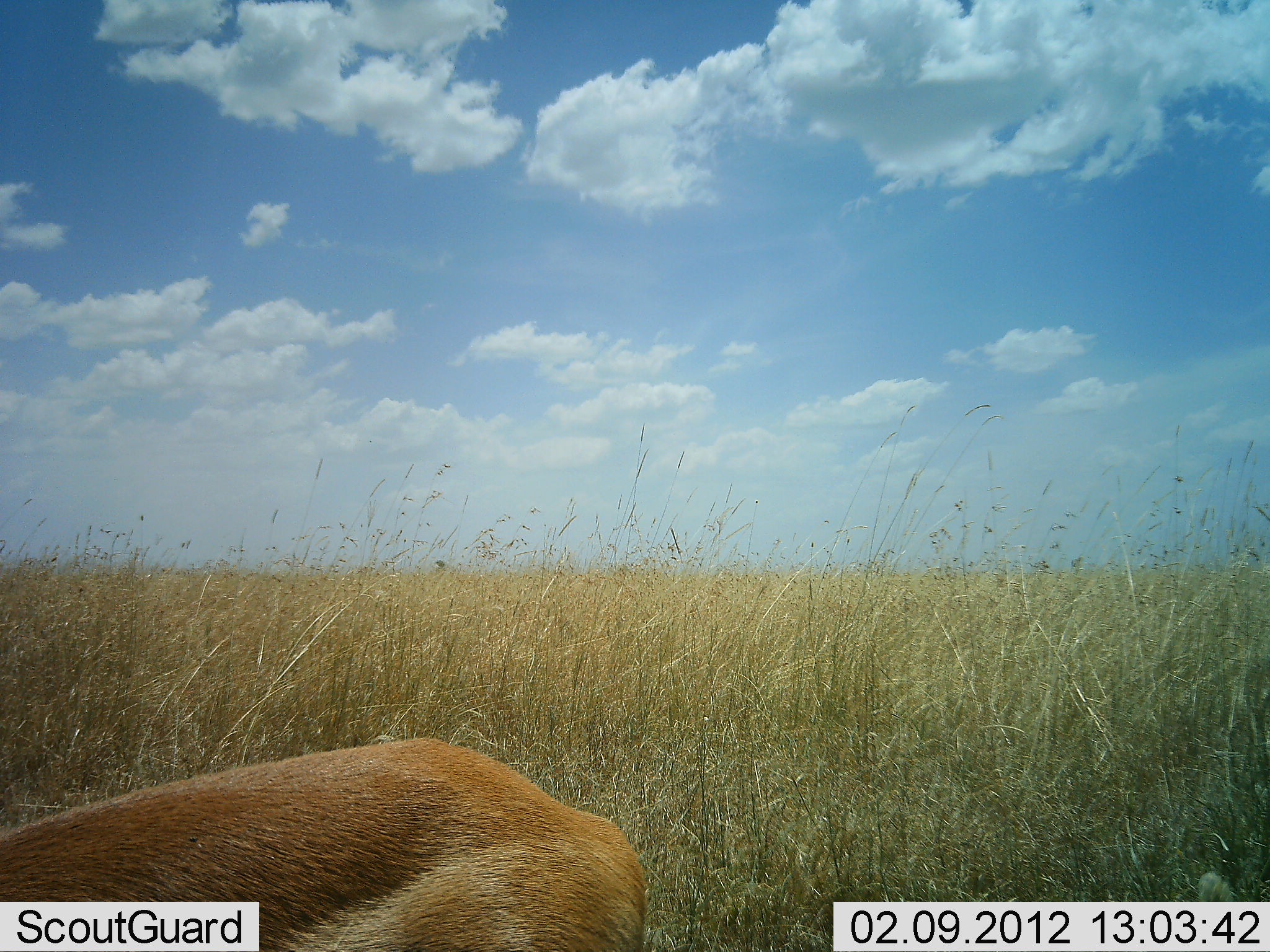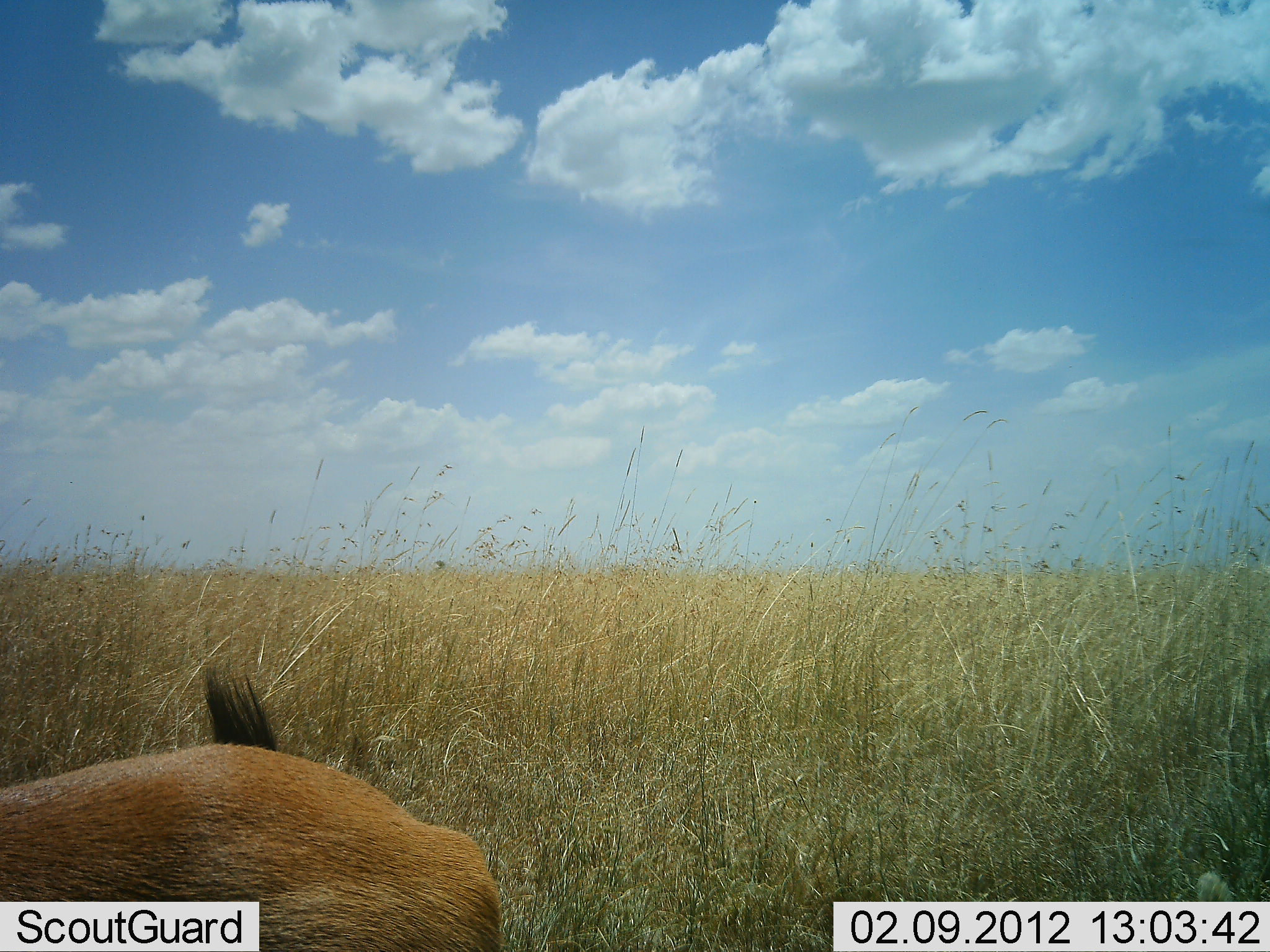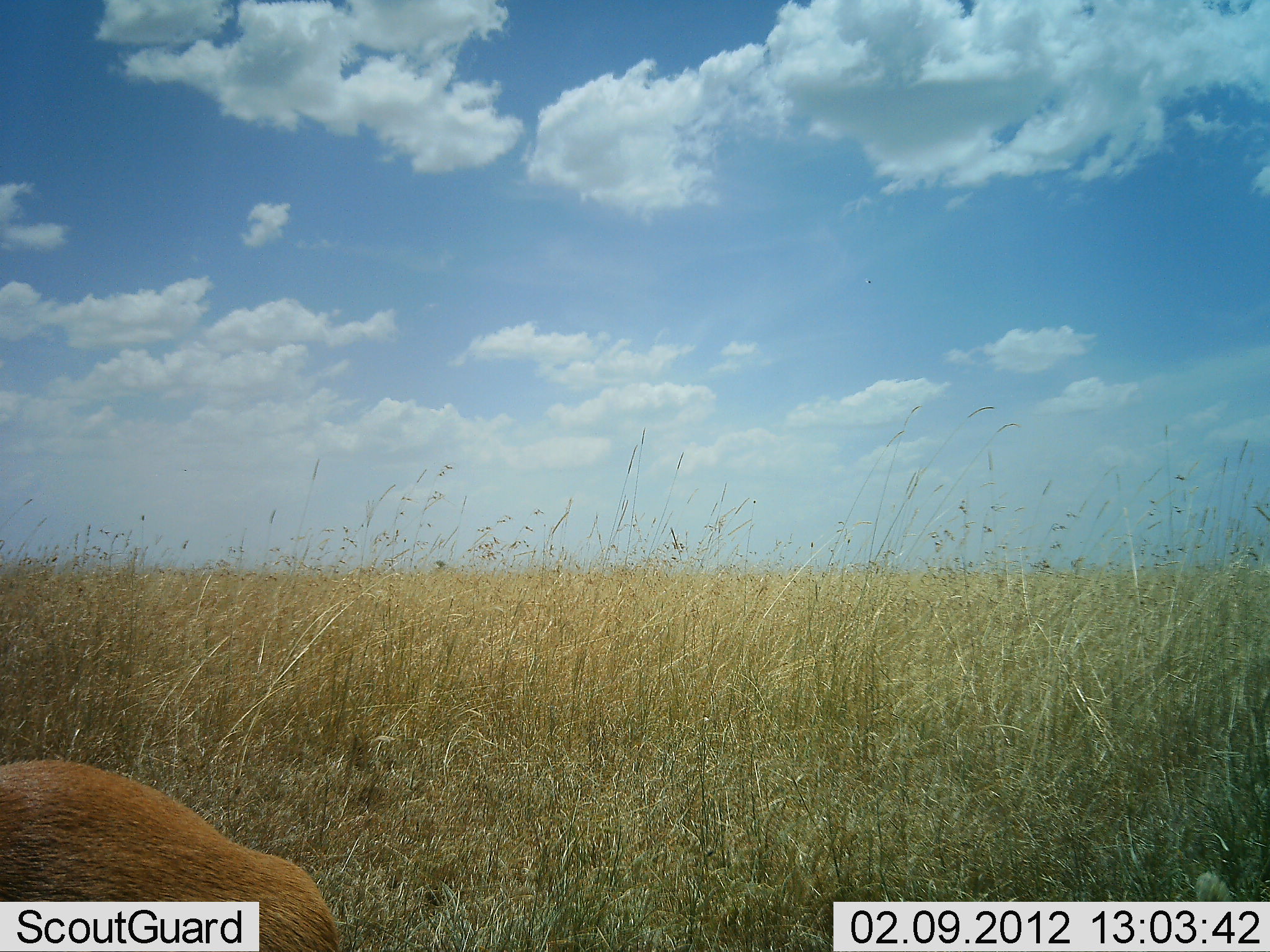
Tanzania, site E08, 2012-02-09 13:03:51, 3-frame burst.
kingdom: Animalia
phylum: Chordata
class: Mammalia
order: Artiodactyla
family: Bovidae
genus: Eudorcas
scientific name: Eudorcas thomsonii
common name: thomson's gazelle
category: gazellethomsons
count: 1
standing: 50%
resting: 7%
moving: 29%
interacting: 0%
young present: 0%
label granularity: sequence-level